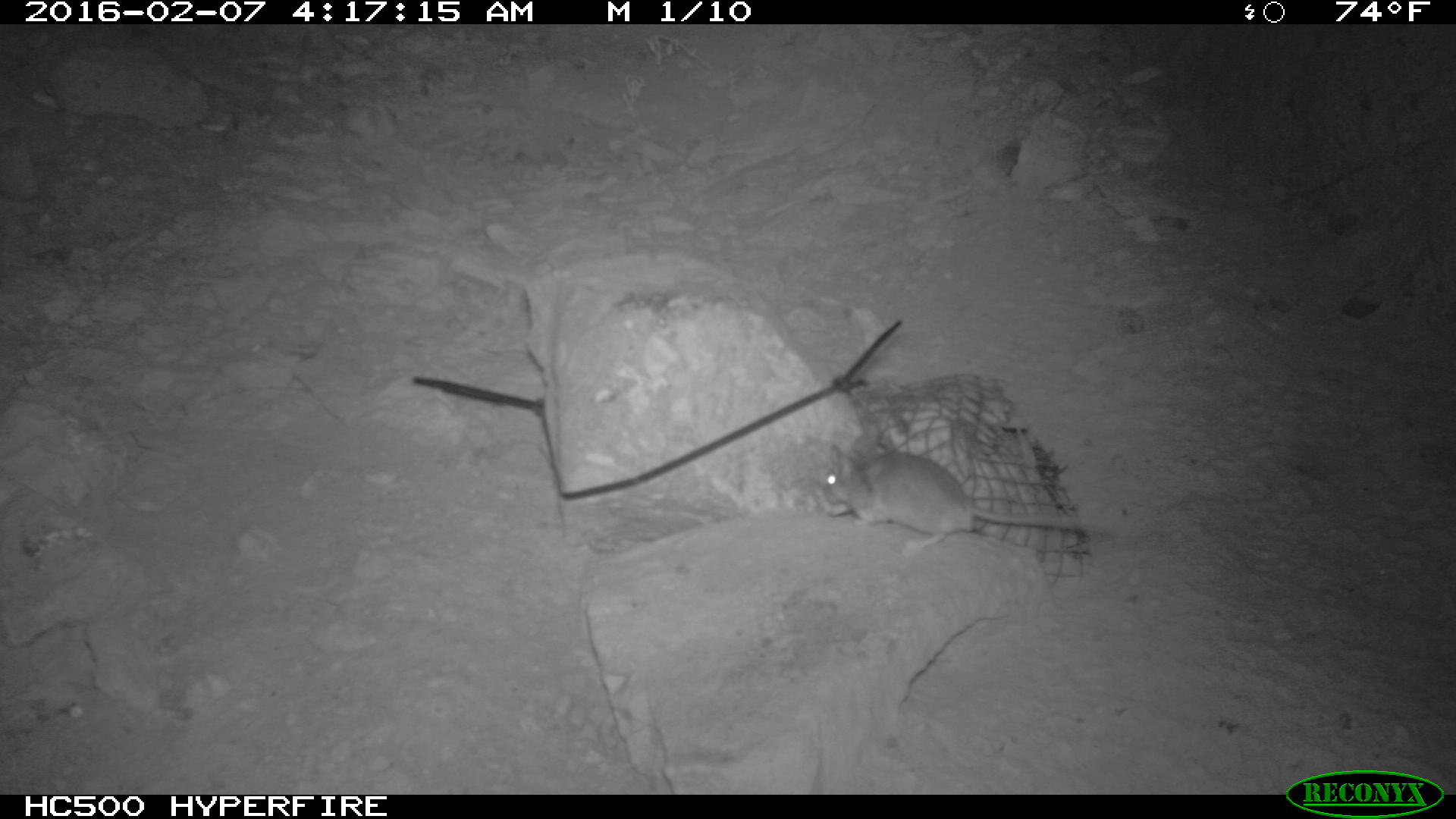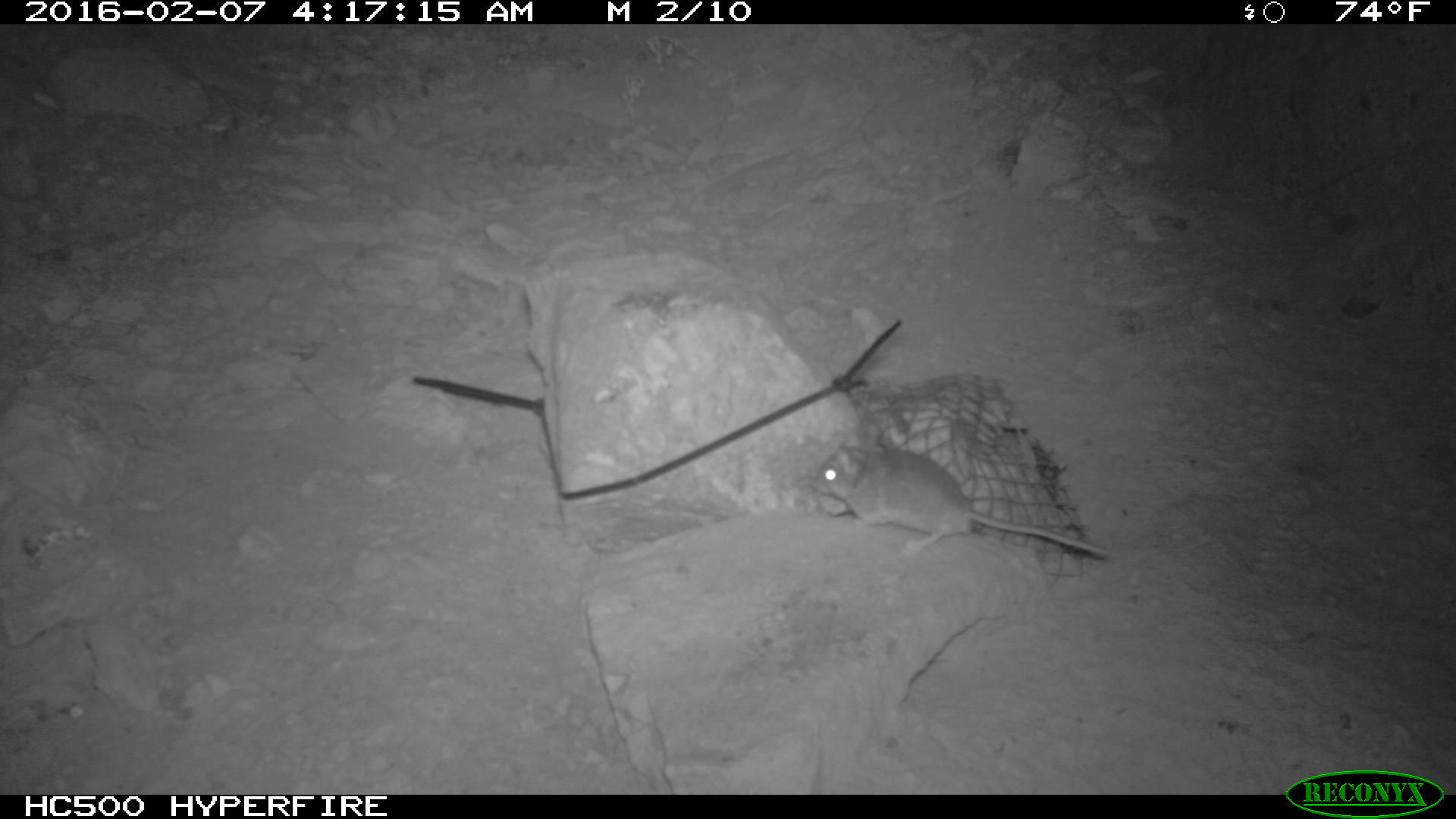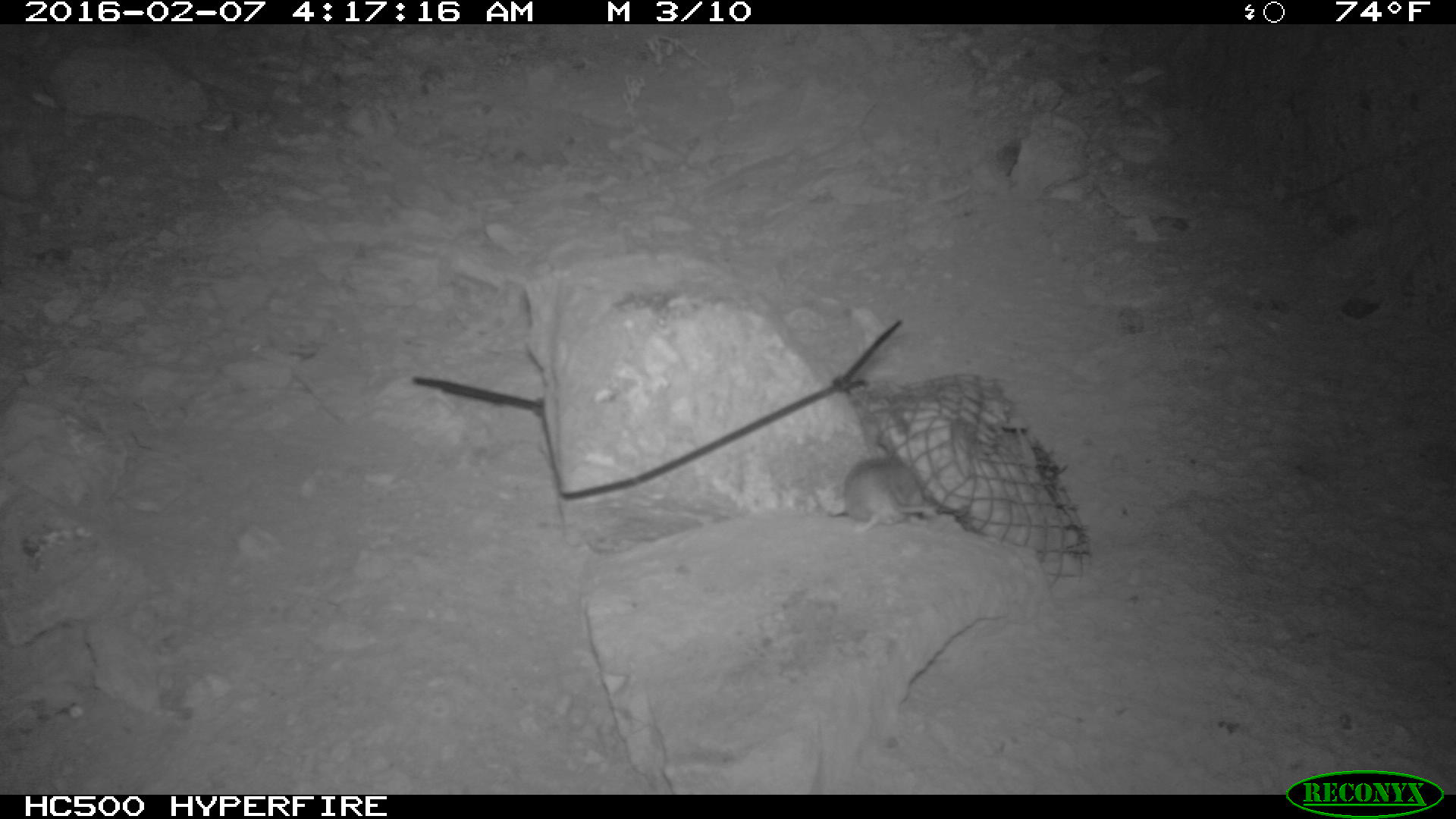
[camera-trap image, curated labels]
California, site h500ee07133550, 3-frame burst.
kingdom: Animalia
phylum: Chordata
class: Mammalia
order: Rodentia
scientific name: Rodentia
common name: rodent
Rodent (Rodentia).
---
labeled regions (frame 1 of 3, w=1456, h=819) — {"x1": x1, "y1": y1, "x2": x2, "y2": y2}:
rodent: {"x1": 821, "y1": 441, "x2": 1094, "y2": 557}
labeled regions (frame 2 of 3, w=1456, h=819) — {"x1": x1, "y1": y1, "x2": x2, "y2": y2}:
rodent: {"x1": 811, "y1": 444, "x2": 1115, "y2": 557}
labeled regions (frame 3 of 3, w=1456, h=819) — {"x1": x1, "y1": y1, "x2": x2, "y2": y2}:
rodent: {"x1": 829, "y1": 450, "x2": 936, "y2": 532}